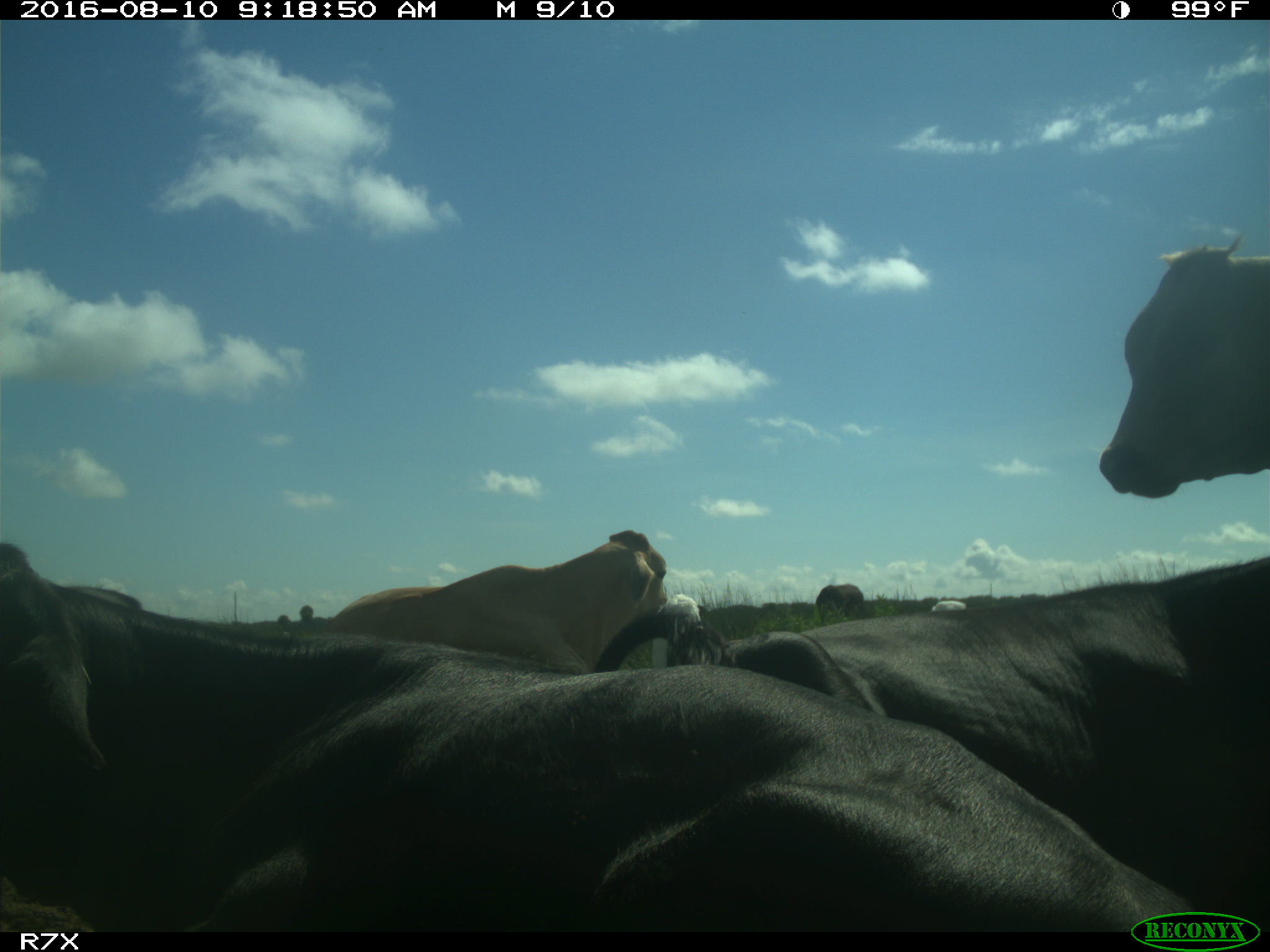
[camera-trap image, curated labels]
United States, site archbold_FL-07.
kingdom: Animalia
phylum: Chordata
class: Mammalia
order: Artiodactyla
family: Bovidae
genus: Bos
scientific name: Bos taurus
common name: domestic cow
Bos taurus (domestic cow).